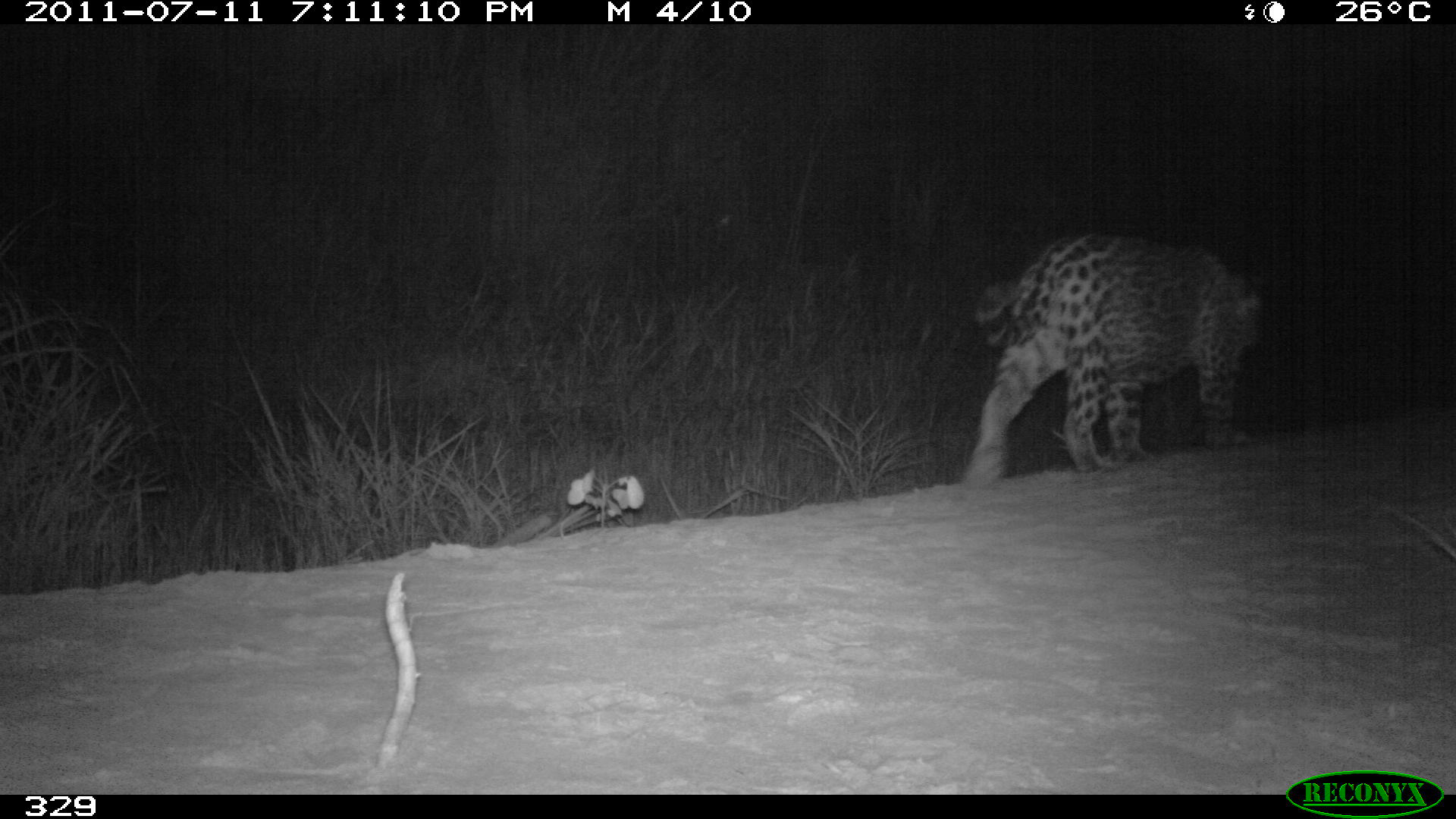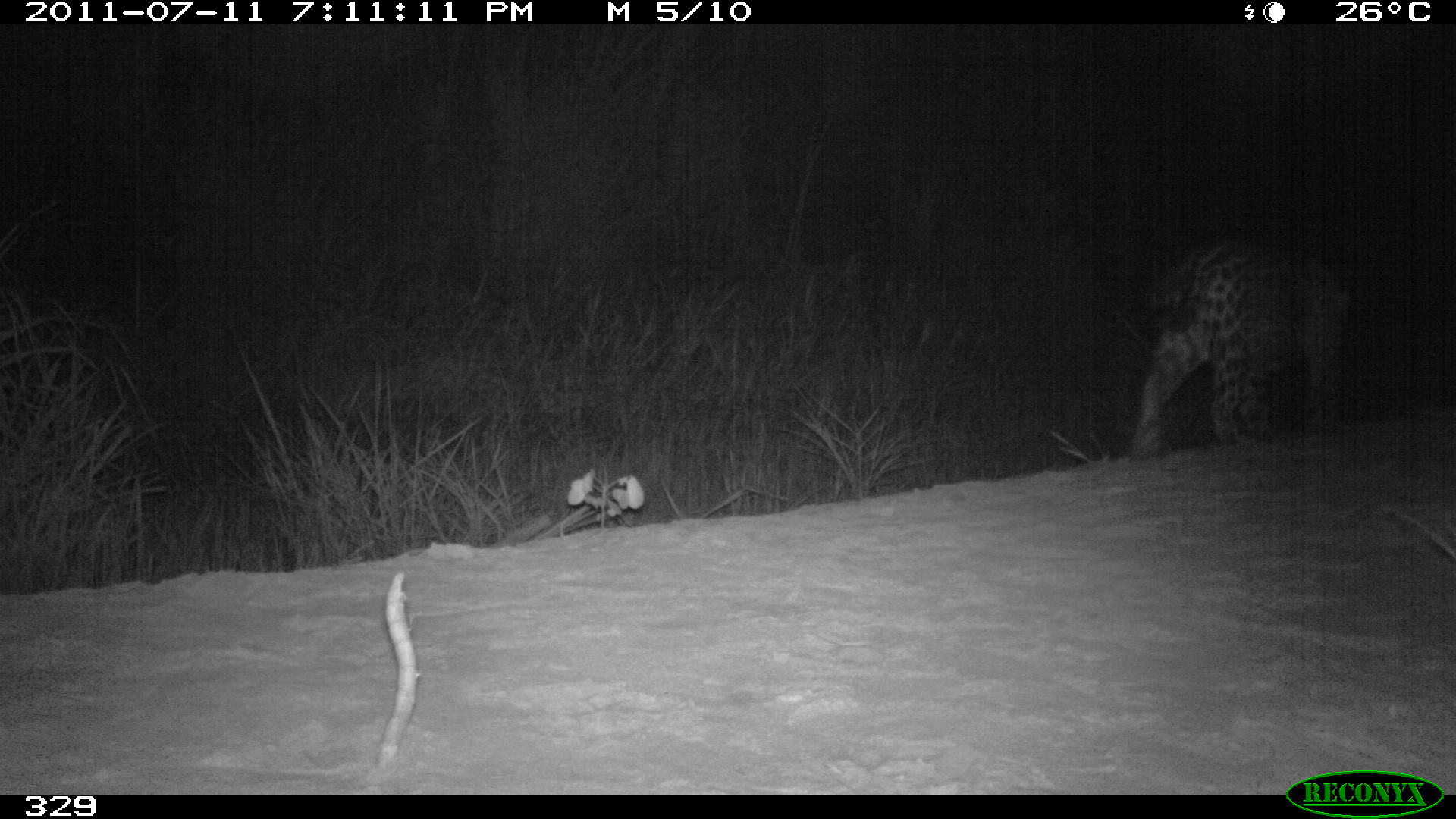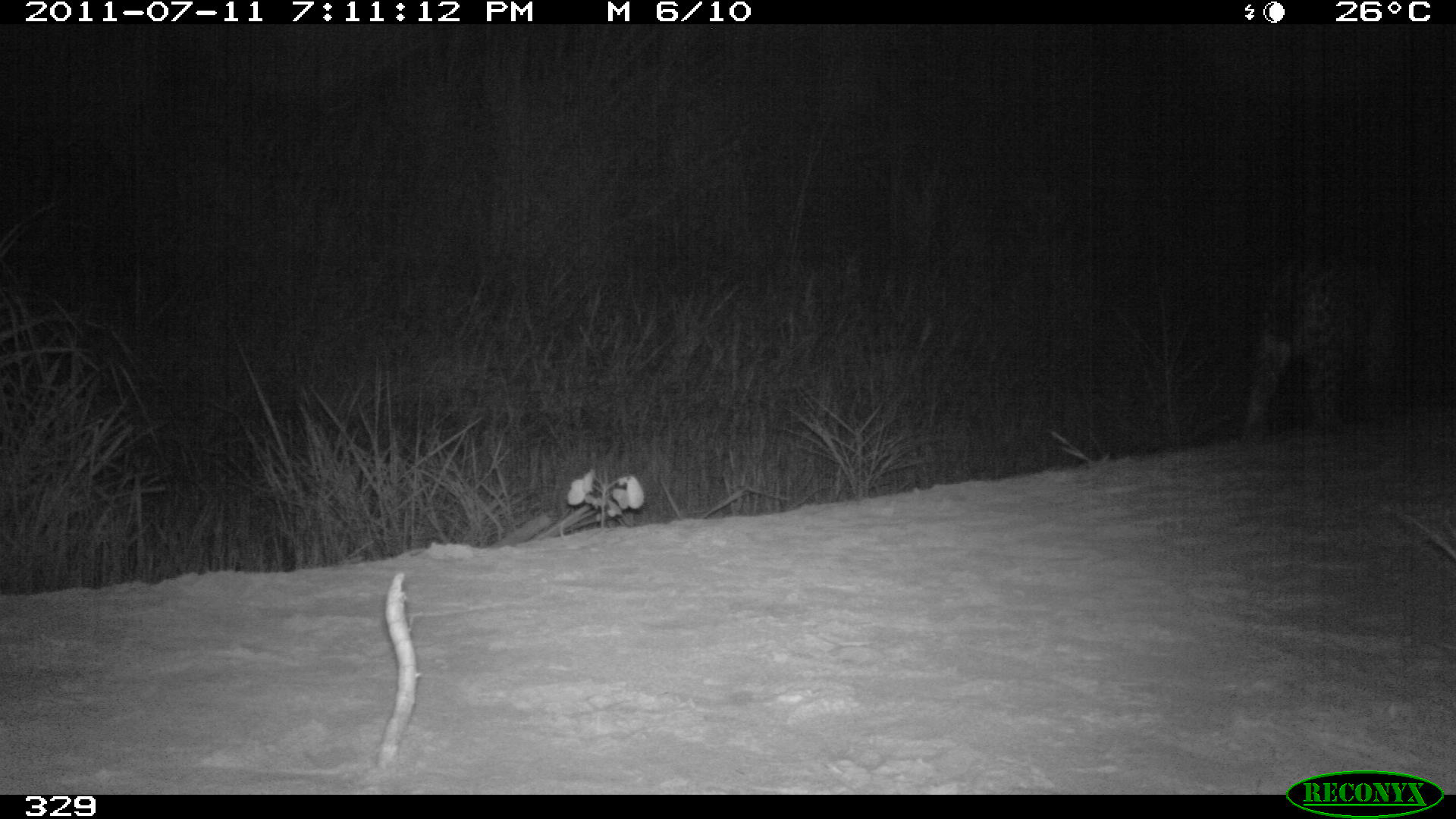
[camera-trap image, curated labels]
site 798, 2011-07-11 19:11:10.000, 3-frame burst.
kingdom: Animalia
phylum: Chordata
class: Mammalia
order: Carnivora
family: Felidae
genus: Panthera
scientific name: Panthera onca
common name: jaguar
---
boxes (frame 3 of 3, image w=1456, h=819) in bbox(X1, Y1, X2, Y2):
panthera onca: bbox(1238, 259, 1422, 431)